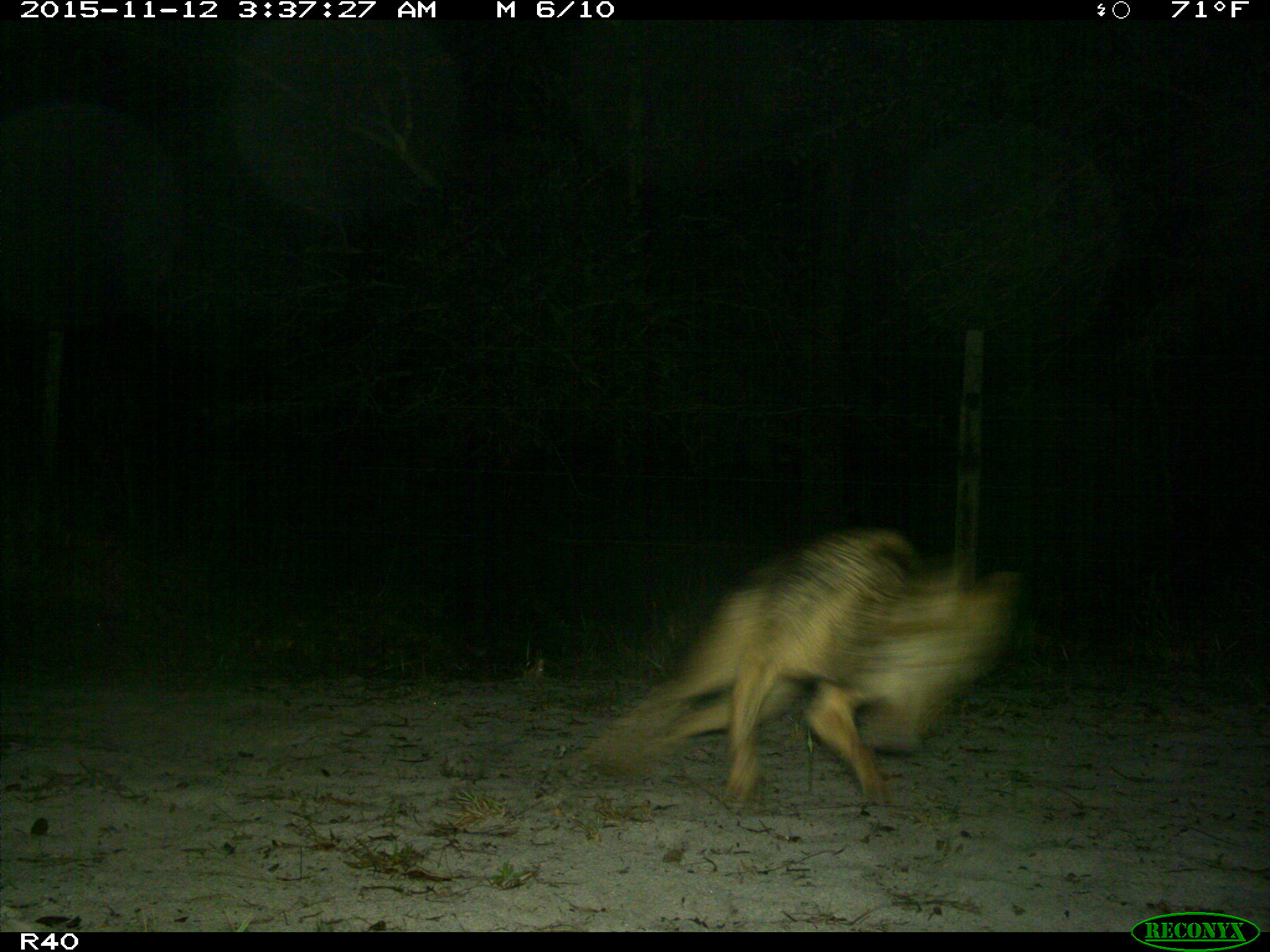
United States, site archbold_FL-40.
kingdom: Animalia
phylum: Chordata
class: Mammalia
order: Carnivora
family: Canidae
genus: Canis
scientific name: Canis latrans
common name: coyote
Canis latrans (coyote).